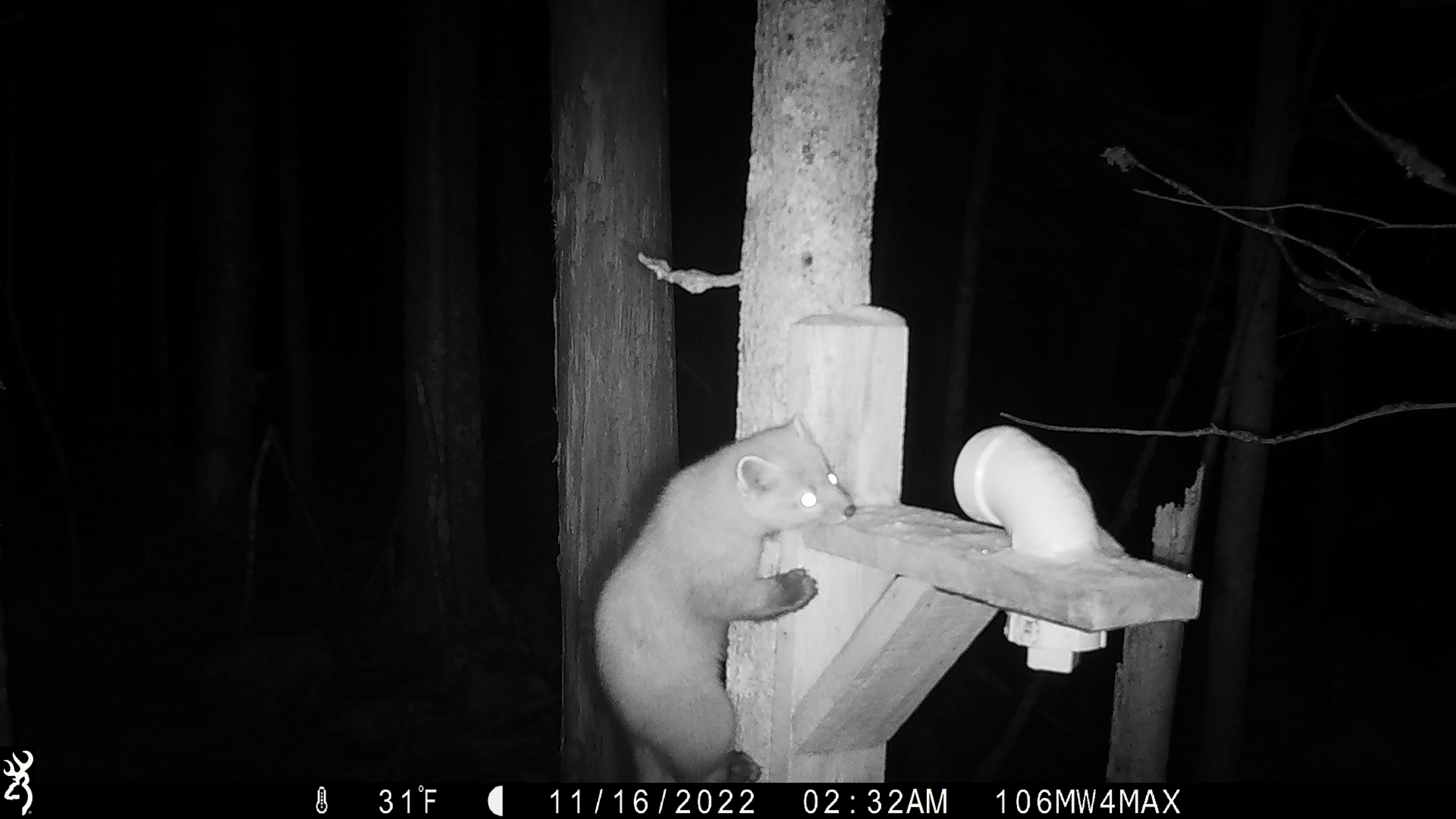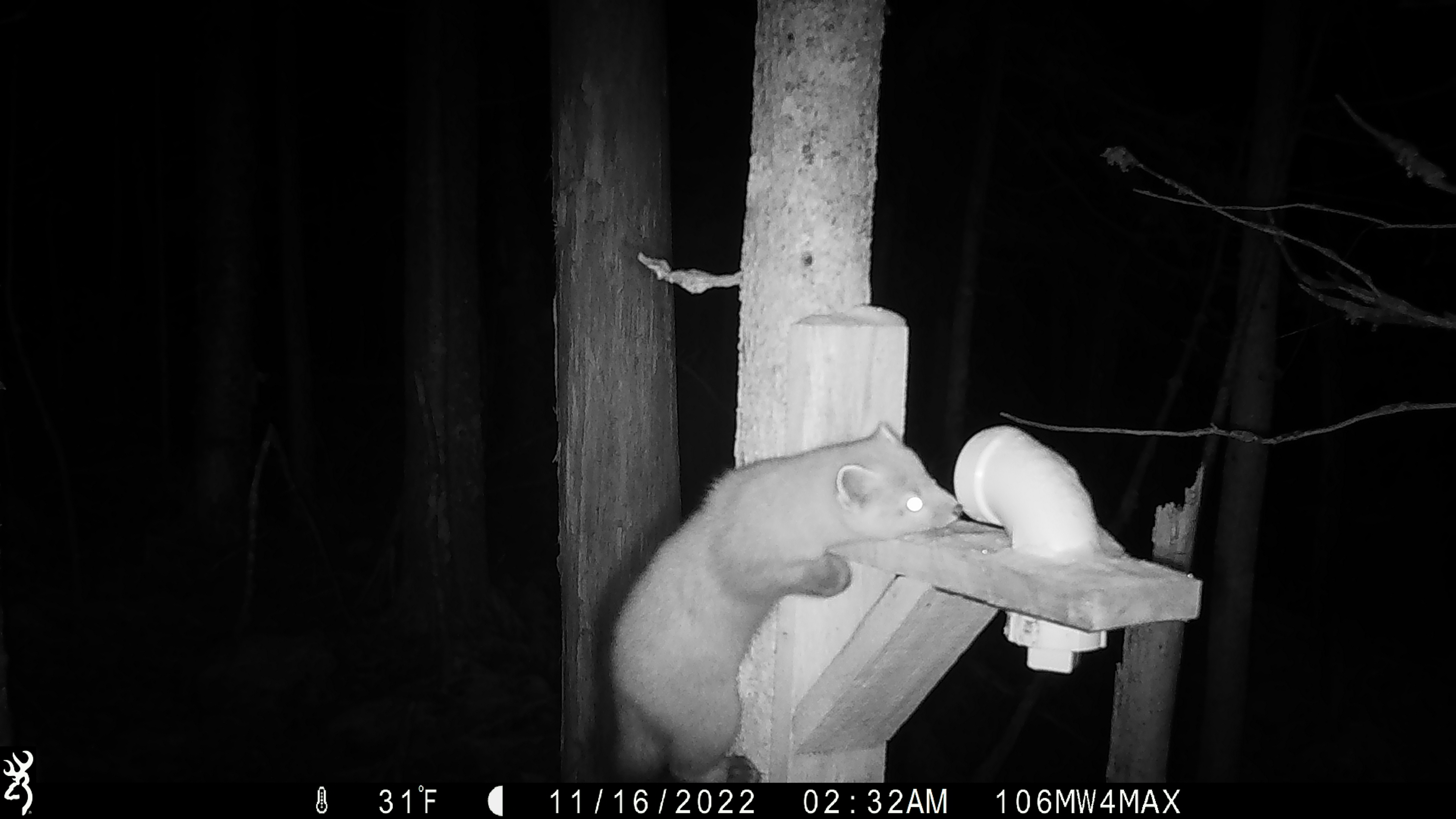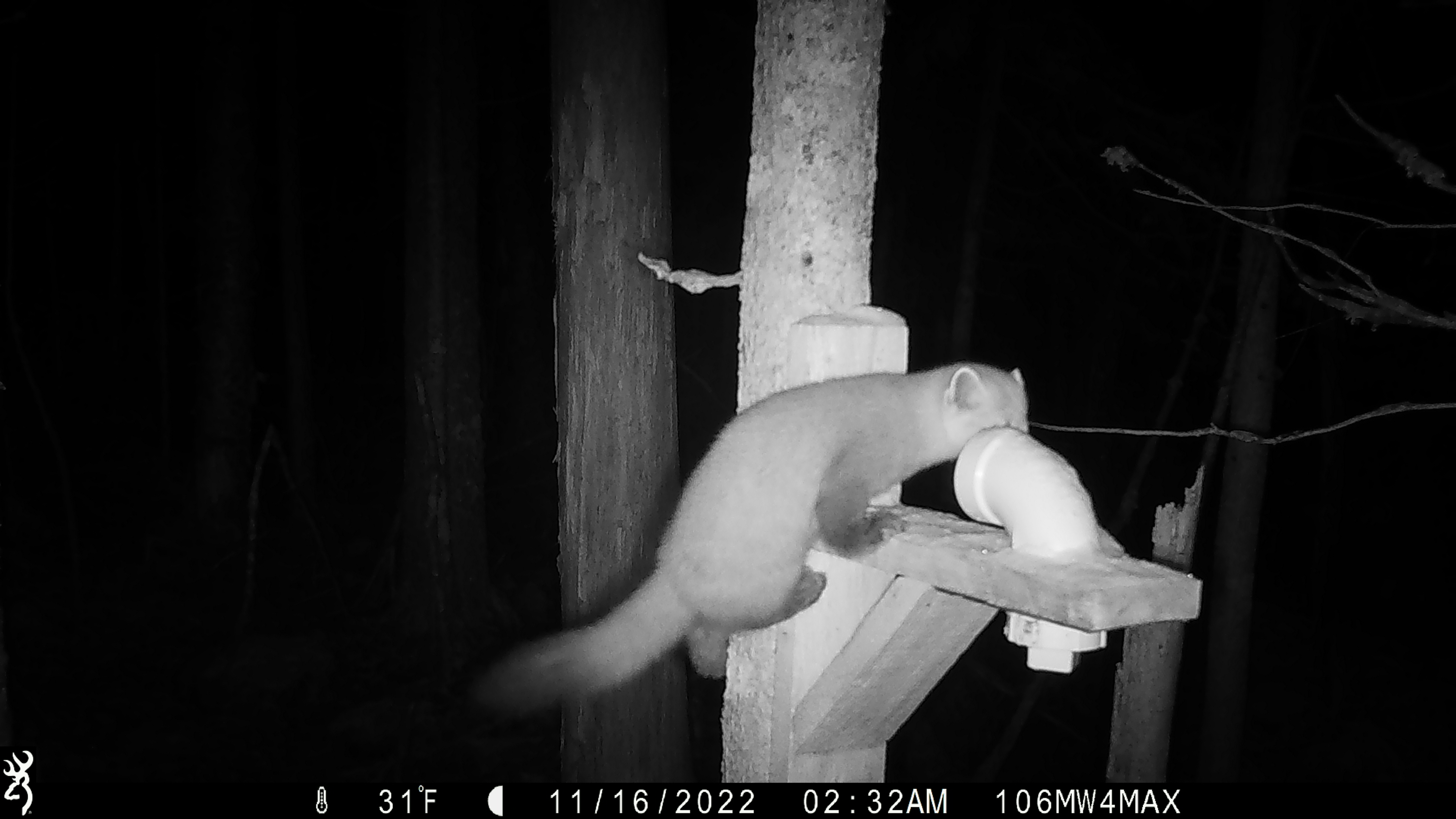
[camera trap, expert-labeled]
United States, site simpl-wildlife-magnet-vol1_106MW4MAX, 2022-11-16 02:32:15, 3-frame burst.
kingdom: Animalia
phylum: Chordata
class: Mammalia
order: Carnivora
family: Mustelidae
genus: Martes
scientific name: Martes americana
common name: american marten